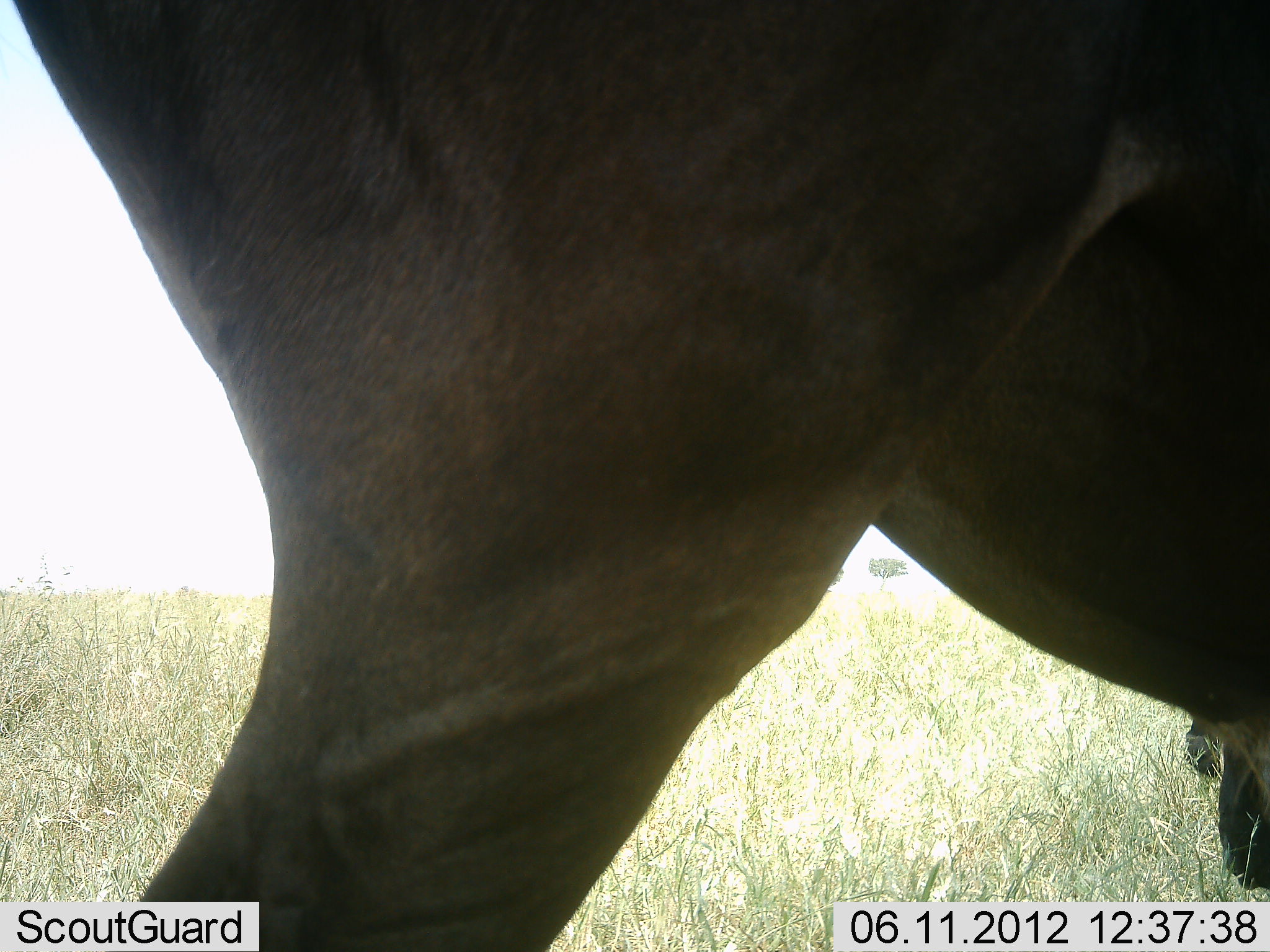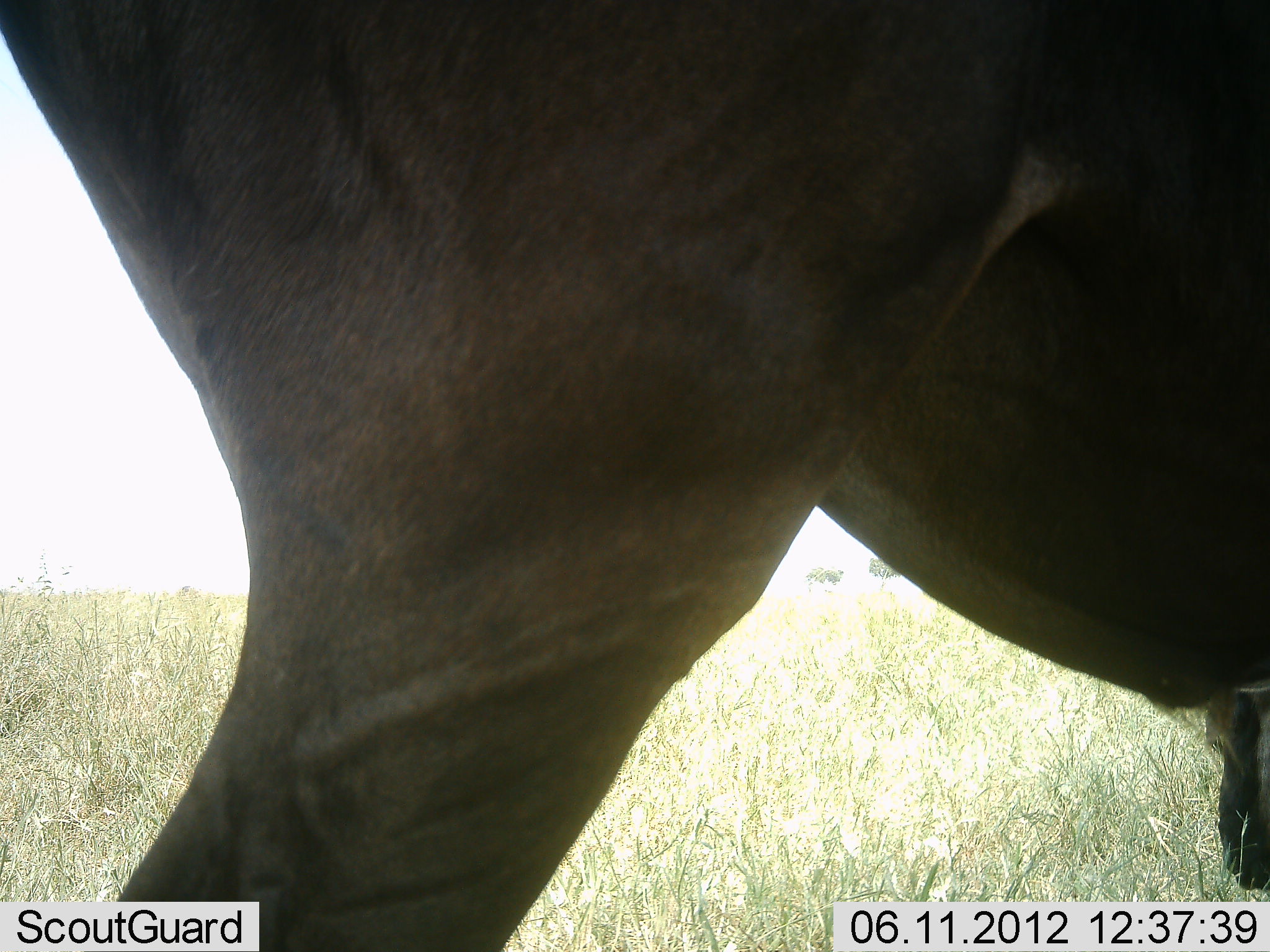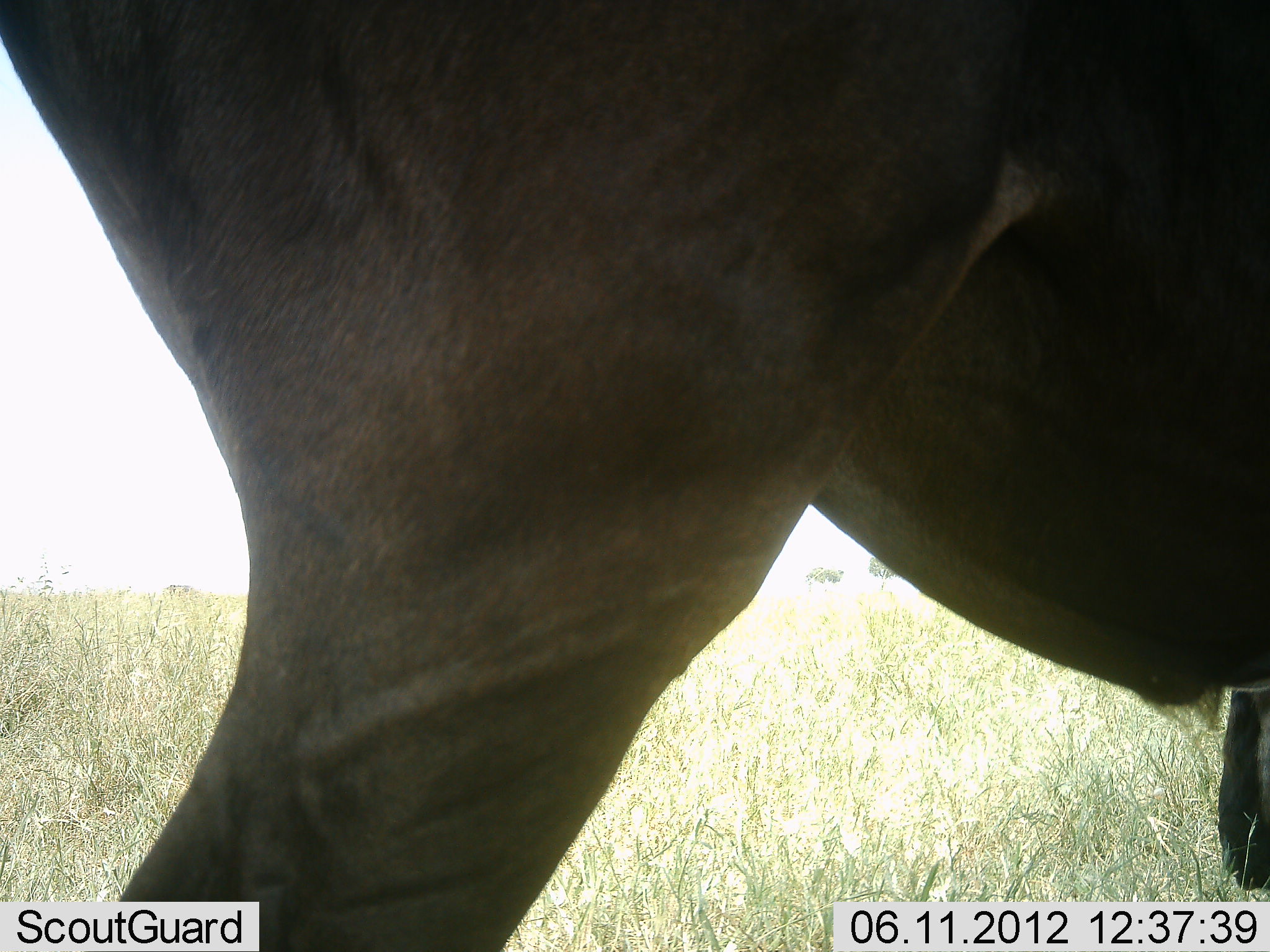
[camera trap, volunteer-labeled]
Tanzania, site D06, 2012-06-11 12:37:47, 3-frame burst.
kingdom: Animalia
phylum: Chordata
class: Mammalia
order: Artiodactyla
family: Bovidae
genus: Connochaetes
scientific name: Connochaetes taurinus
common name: blue wildebeest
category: wildebeest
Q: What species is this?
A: Wildebeest (blue wildebeest) (Connochaetes taurinus).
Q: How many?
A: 1.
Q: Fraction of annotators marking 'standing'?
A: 90%.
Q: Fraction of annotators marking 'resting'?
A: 20%.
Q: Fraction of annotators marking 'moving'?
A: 0%.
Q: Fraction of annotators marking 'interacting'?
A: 0%.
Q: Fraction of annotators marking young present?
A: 0%.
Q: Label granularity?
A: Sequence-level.